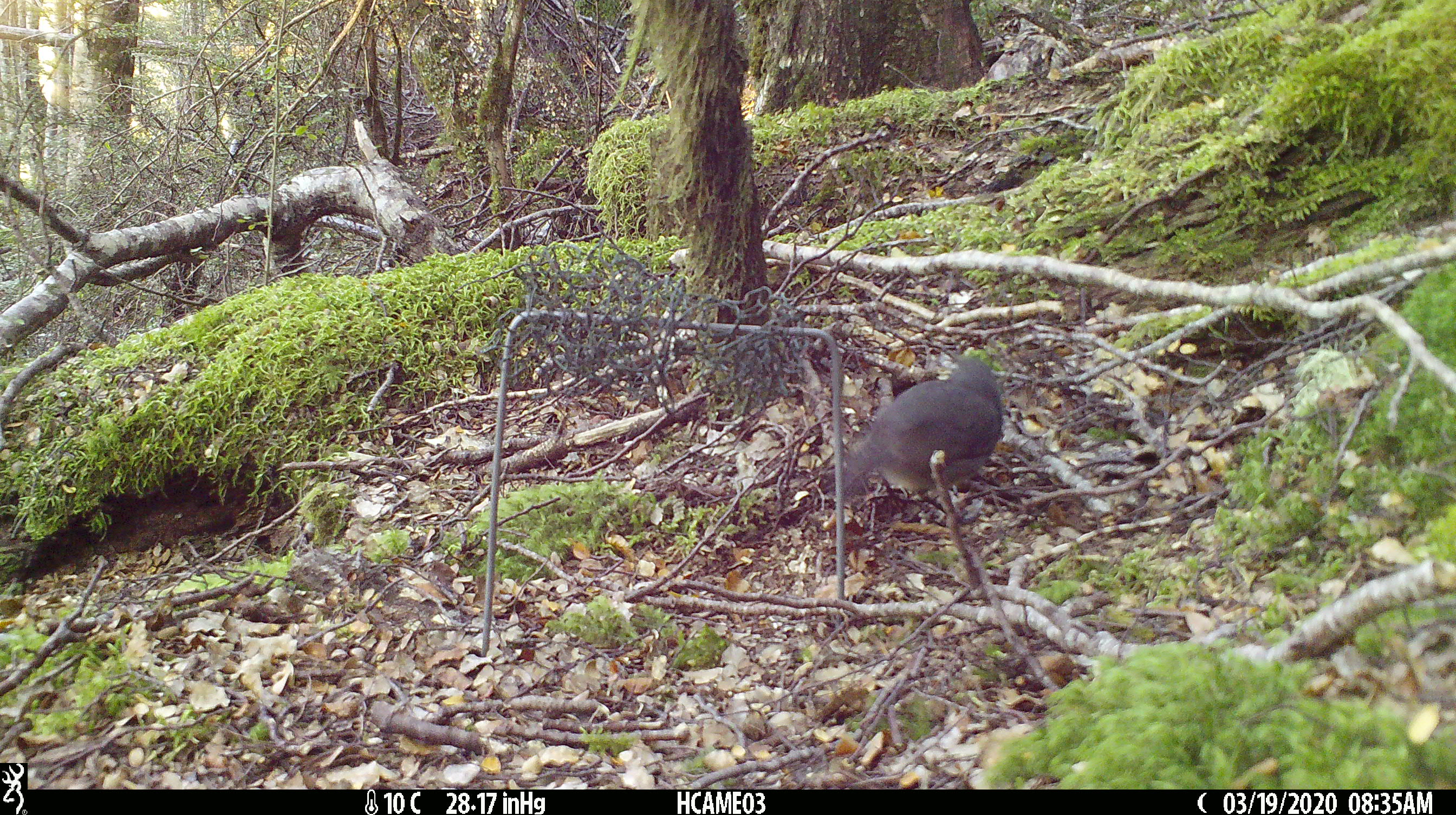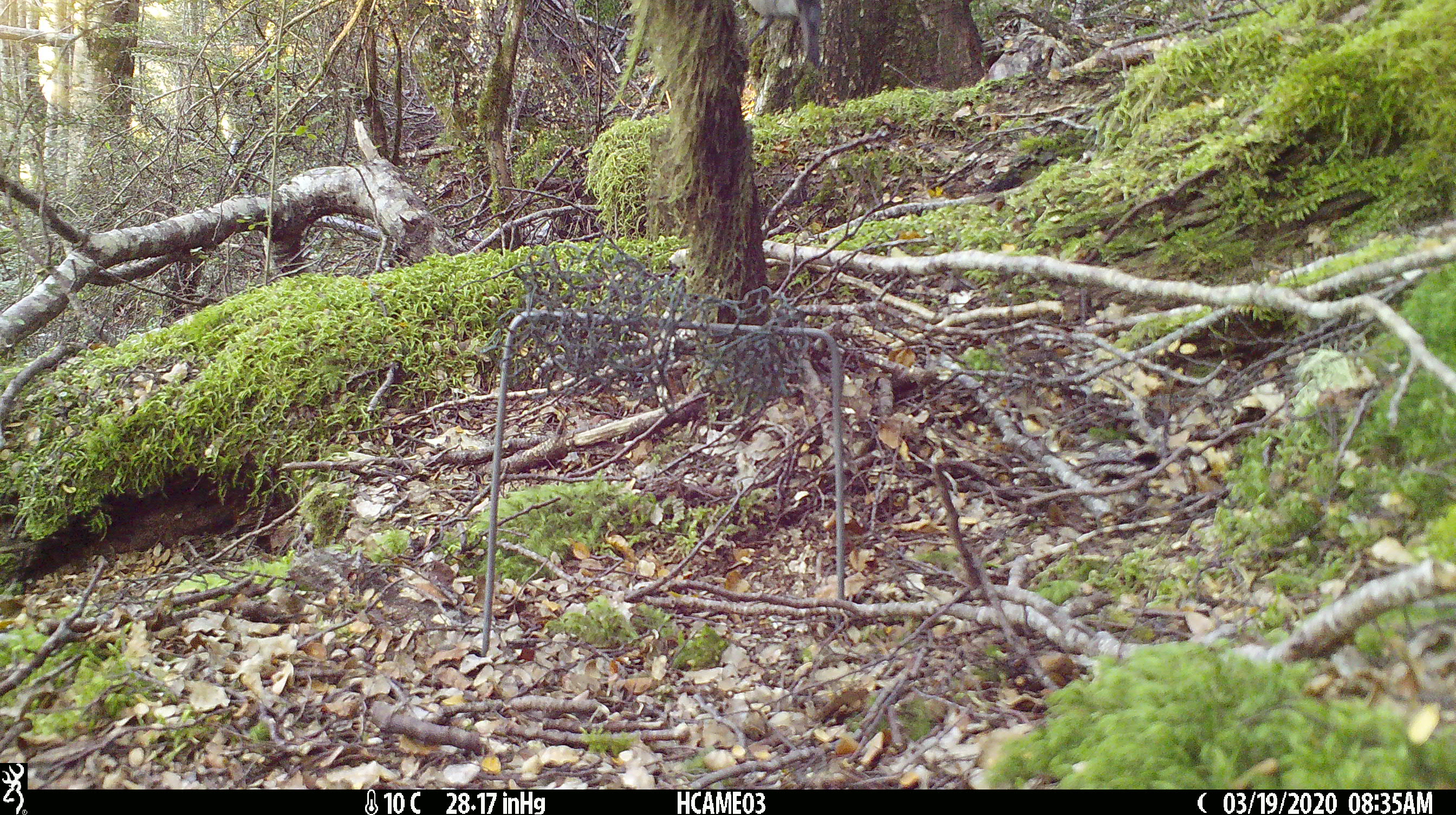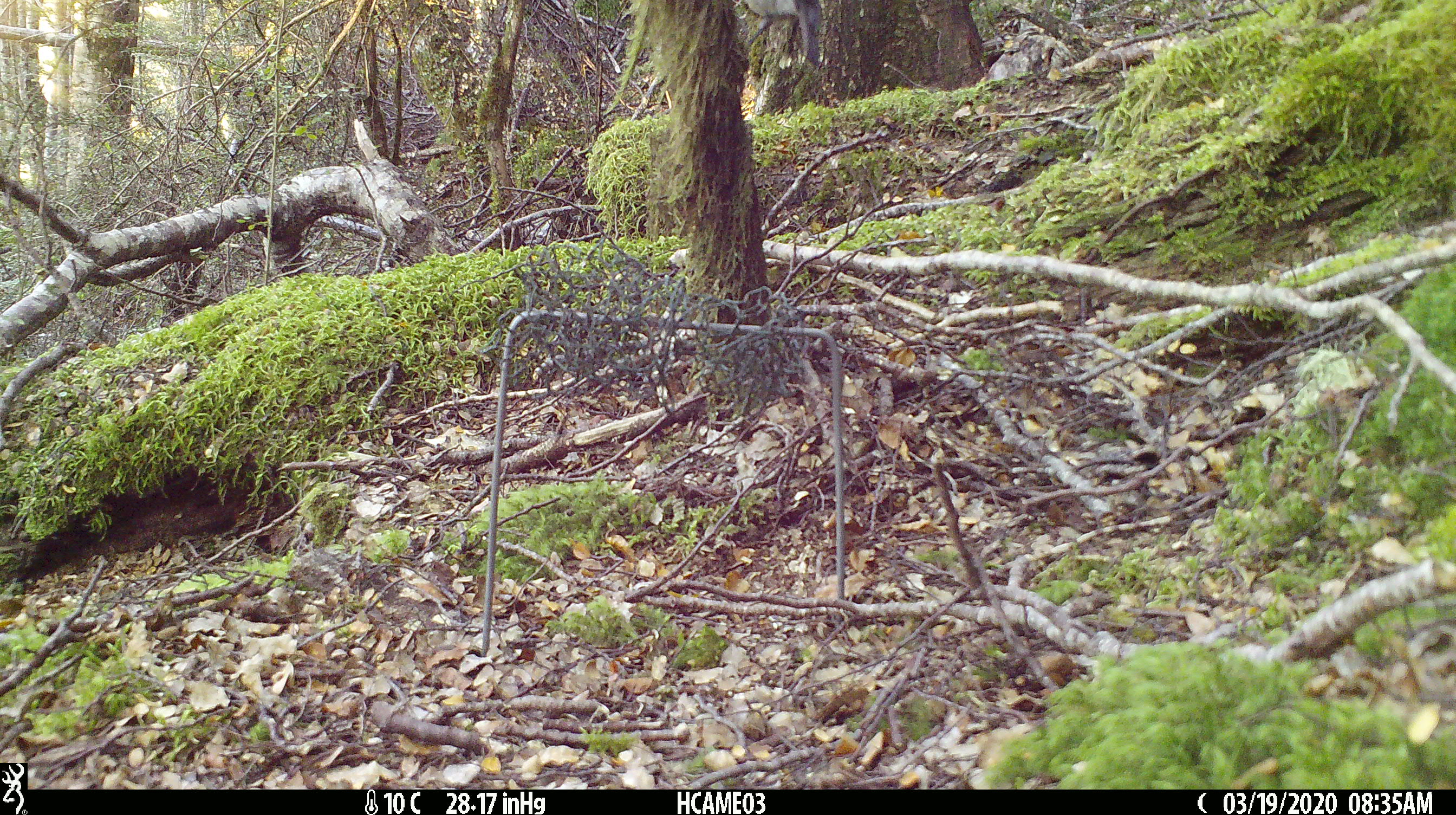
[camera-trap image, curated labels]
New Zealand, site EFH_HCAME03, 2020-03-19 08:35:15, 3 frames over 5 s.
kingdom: Animalia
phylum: Chordata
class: Aves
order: Passeriformes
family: Petroicidae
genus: Petroica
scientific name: Petroica australis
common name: new zealand robin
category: robin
Robin (new zealand robin) (Petroica australis).